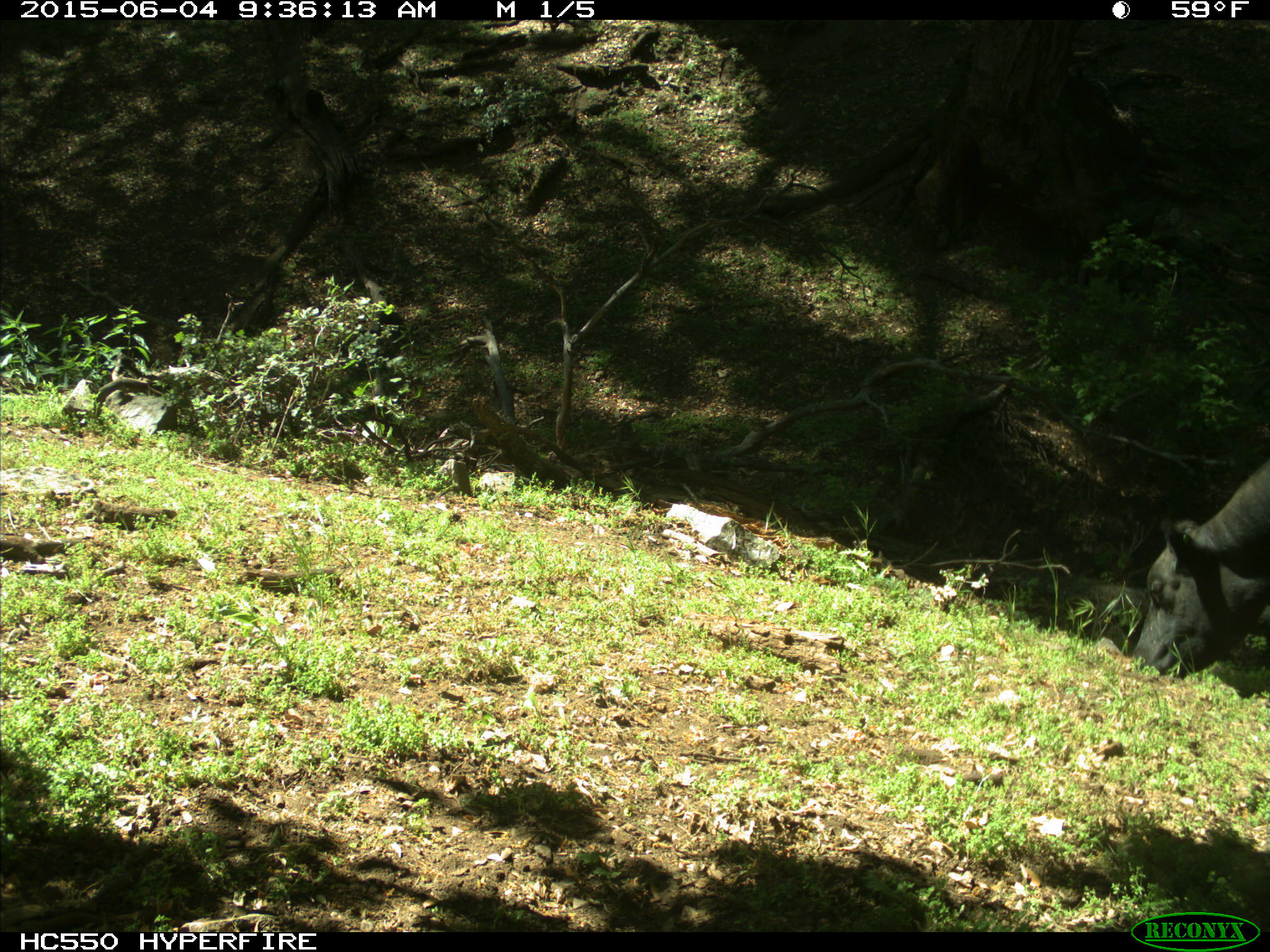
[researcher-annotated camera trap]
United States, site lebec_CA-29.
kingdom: Animalia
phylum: Chordata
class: Mammalia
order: Artiodactyla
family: Bovidae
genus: Bos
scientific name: Bos taurus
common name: domestic cow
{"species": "Bos taurus (domestic cow)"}